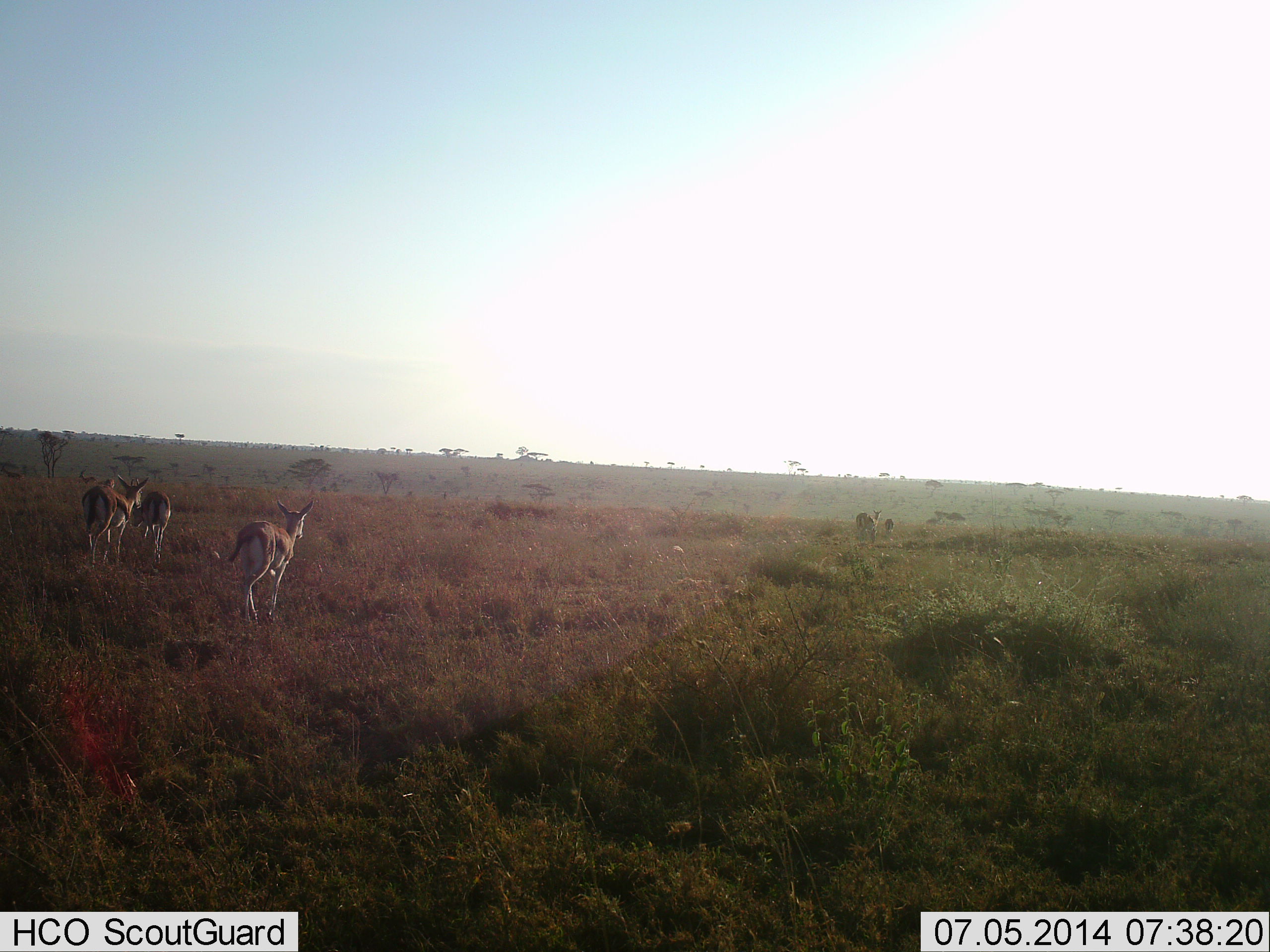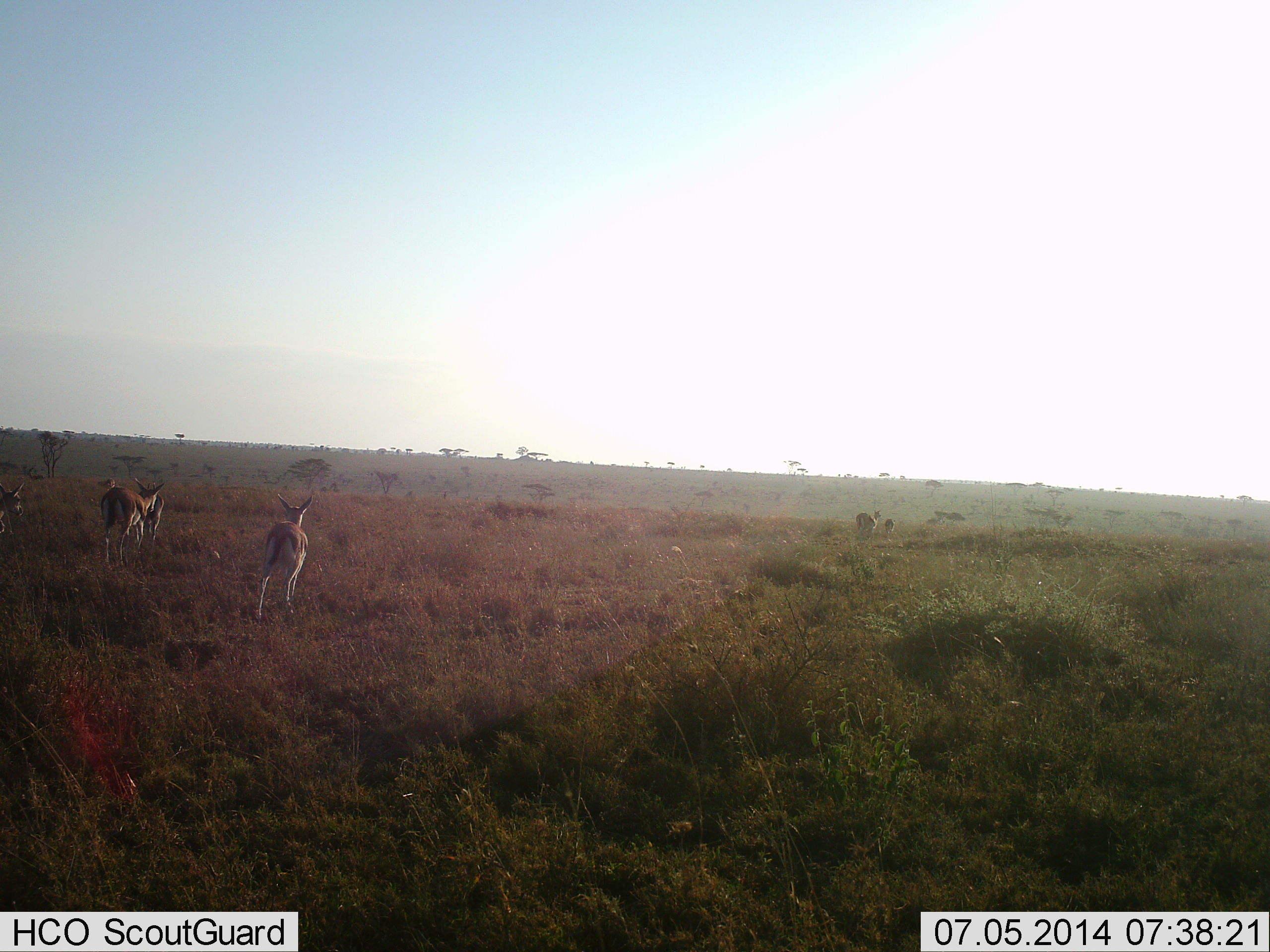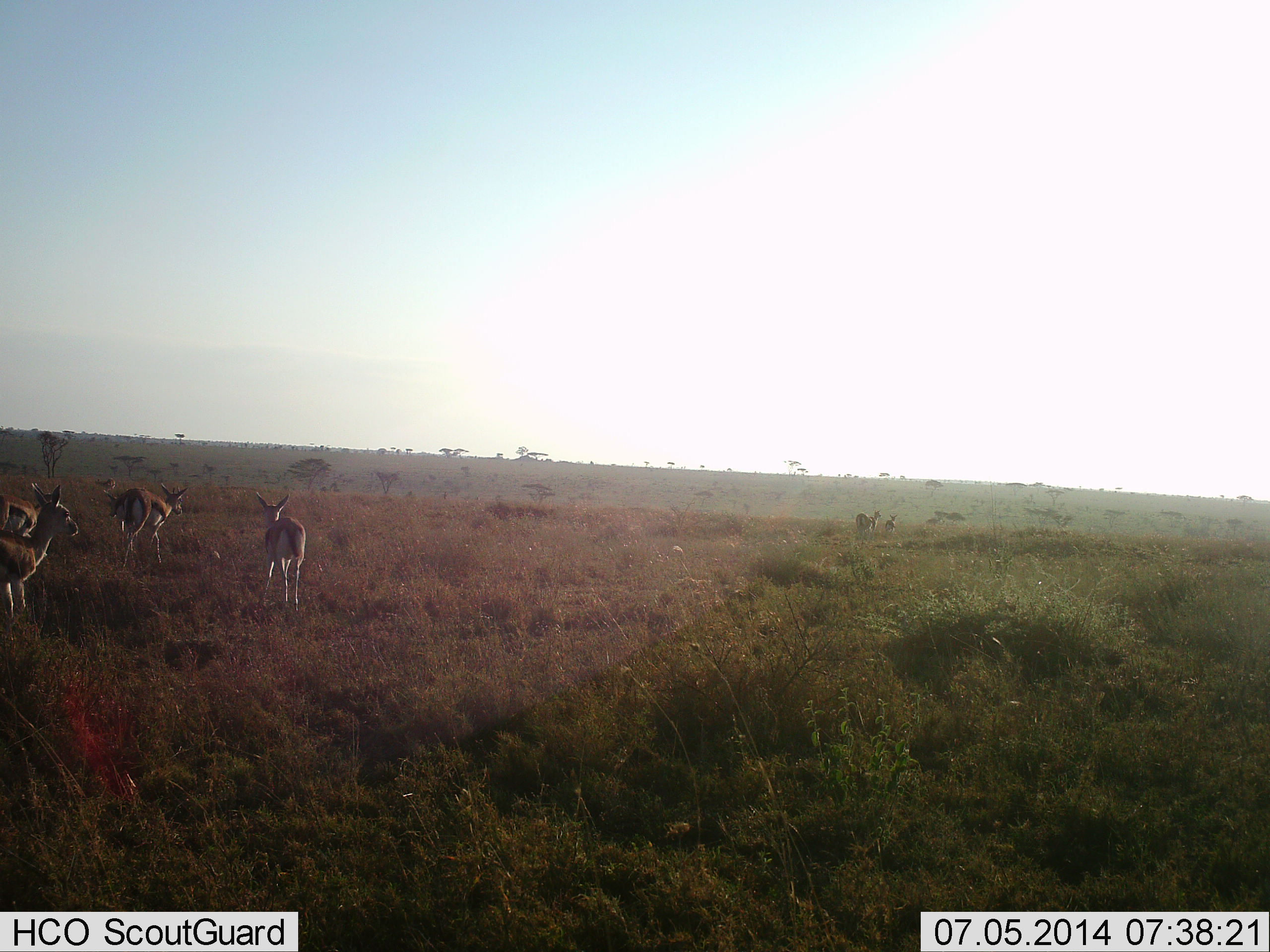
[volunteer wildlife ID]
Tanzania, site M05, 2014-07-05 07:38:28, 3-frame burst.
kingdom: Animalia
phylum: Chordata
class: Mammalia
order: Artiodactyla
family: Bovidae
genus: Eudorcas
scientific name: Eudorcas thomsonii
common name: thomson's gazelle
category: gazellethomsons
Gazellethomsons (thomson's gazelle) (Eudorcas thomsonii), count 7. Behavior (volunteer vote fractions): standing 50%, resting 0%, moving 80%, interacting 0%. Young present (vote fraction): 10%. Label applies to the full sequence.